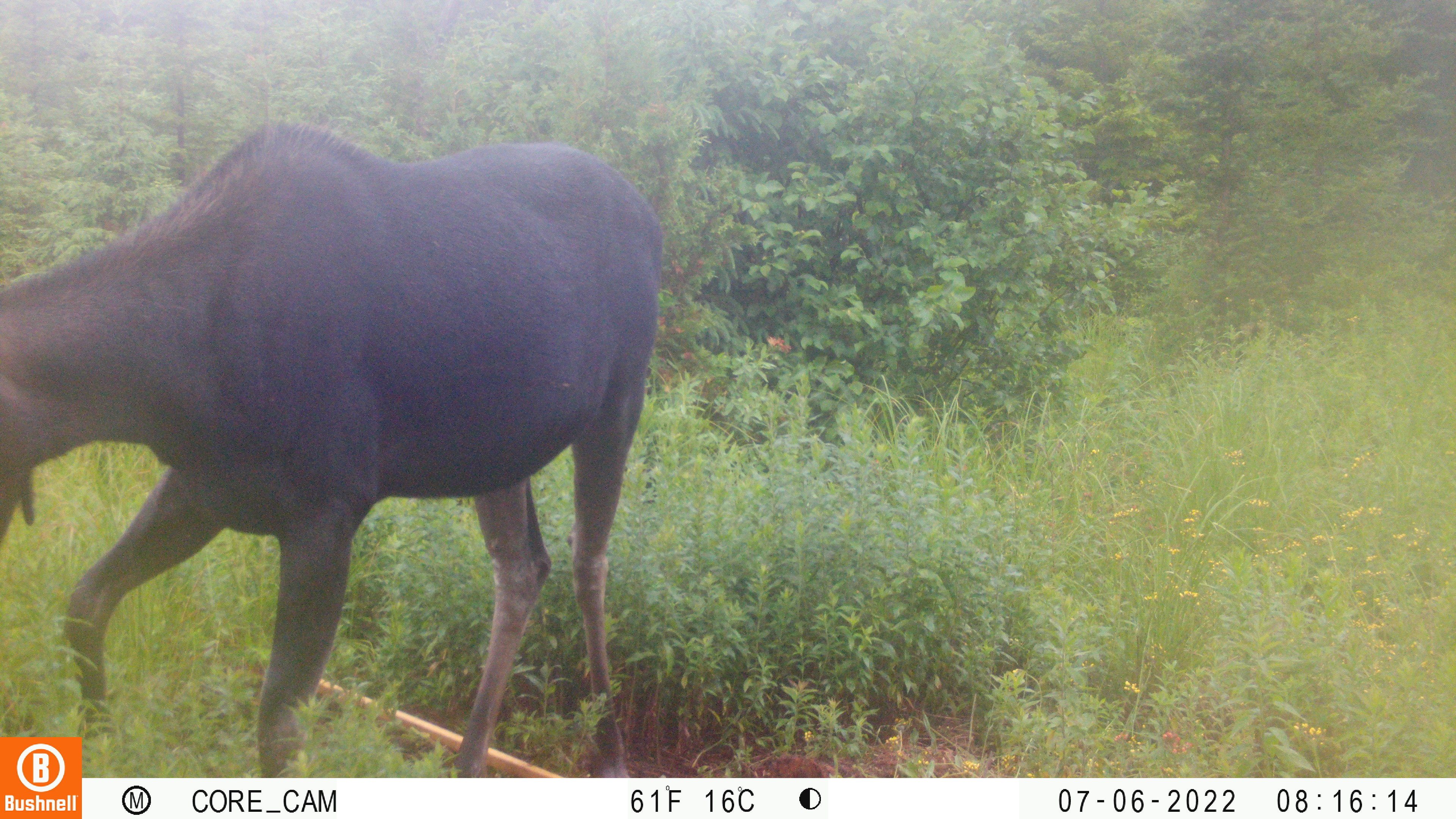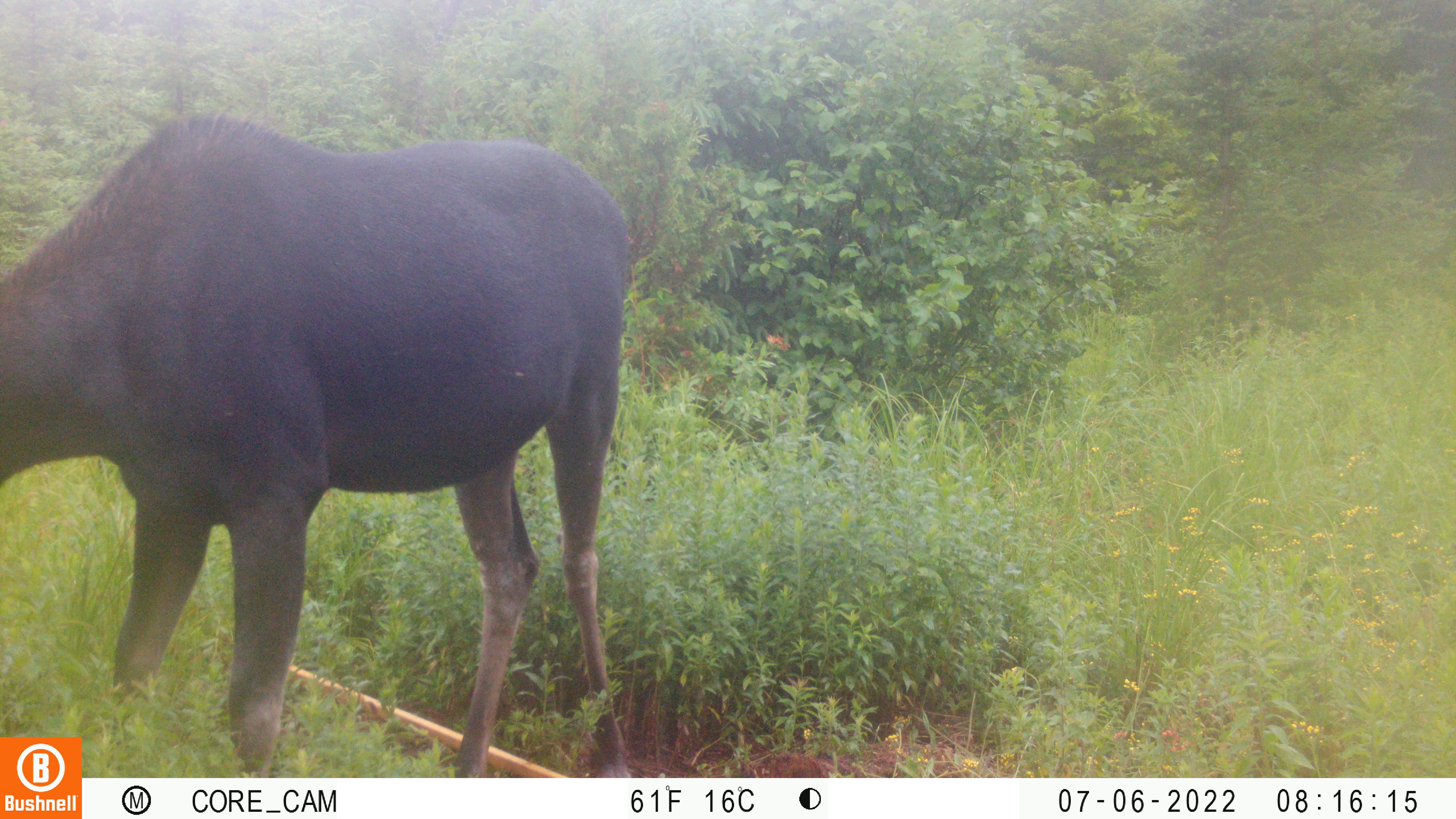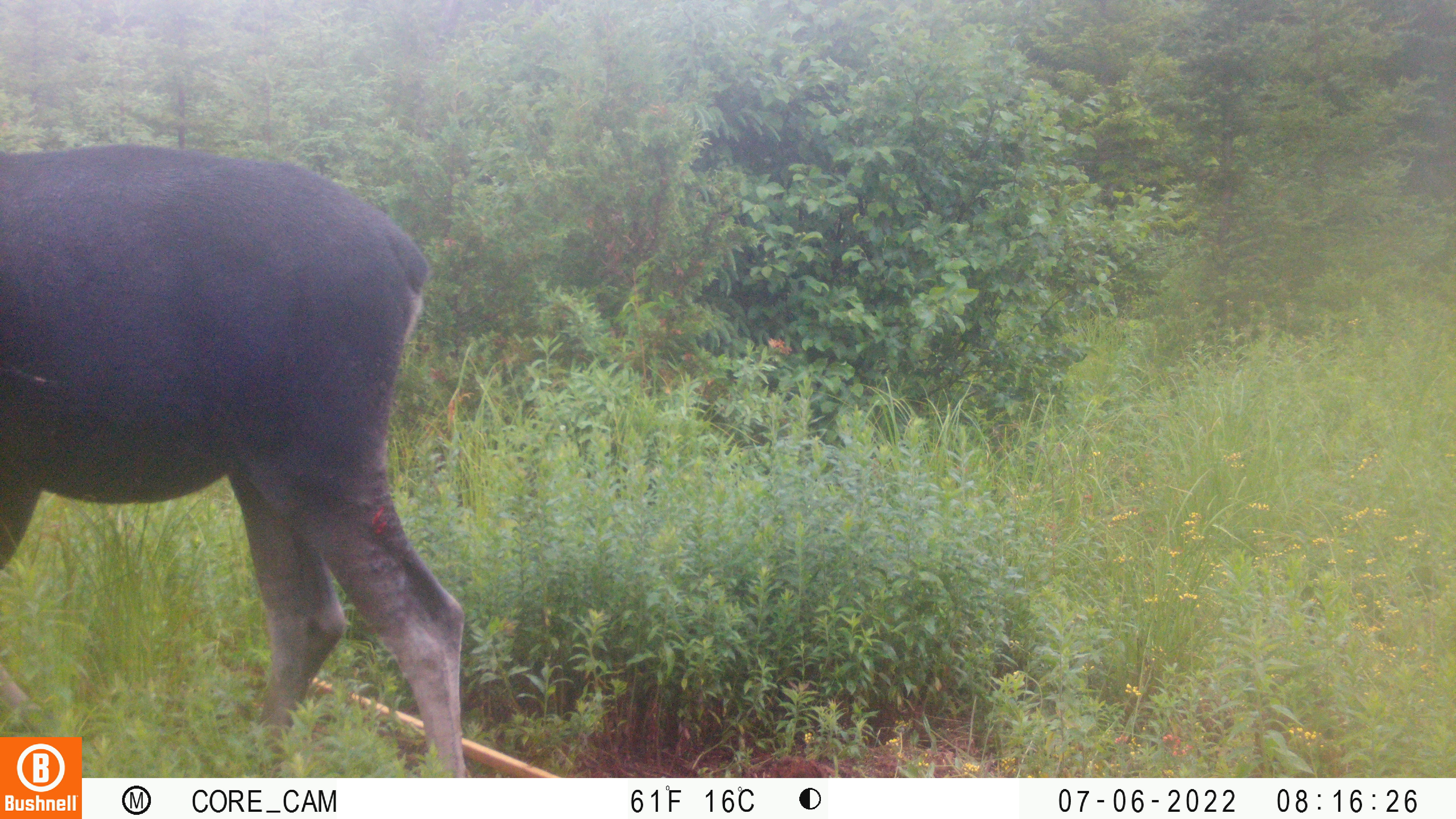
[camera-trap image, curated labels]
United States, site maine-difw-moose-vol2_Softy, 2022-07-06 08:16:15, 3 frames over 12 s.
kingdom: Animalia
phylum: Chordata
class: Mammalia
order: Artiodactyla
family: Cervidae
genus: Alces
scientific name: Alces alces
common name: moose